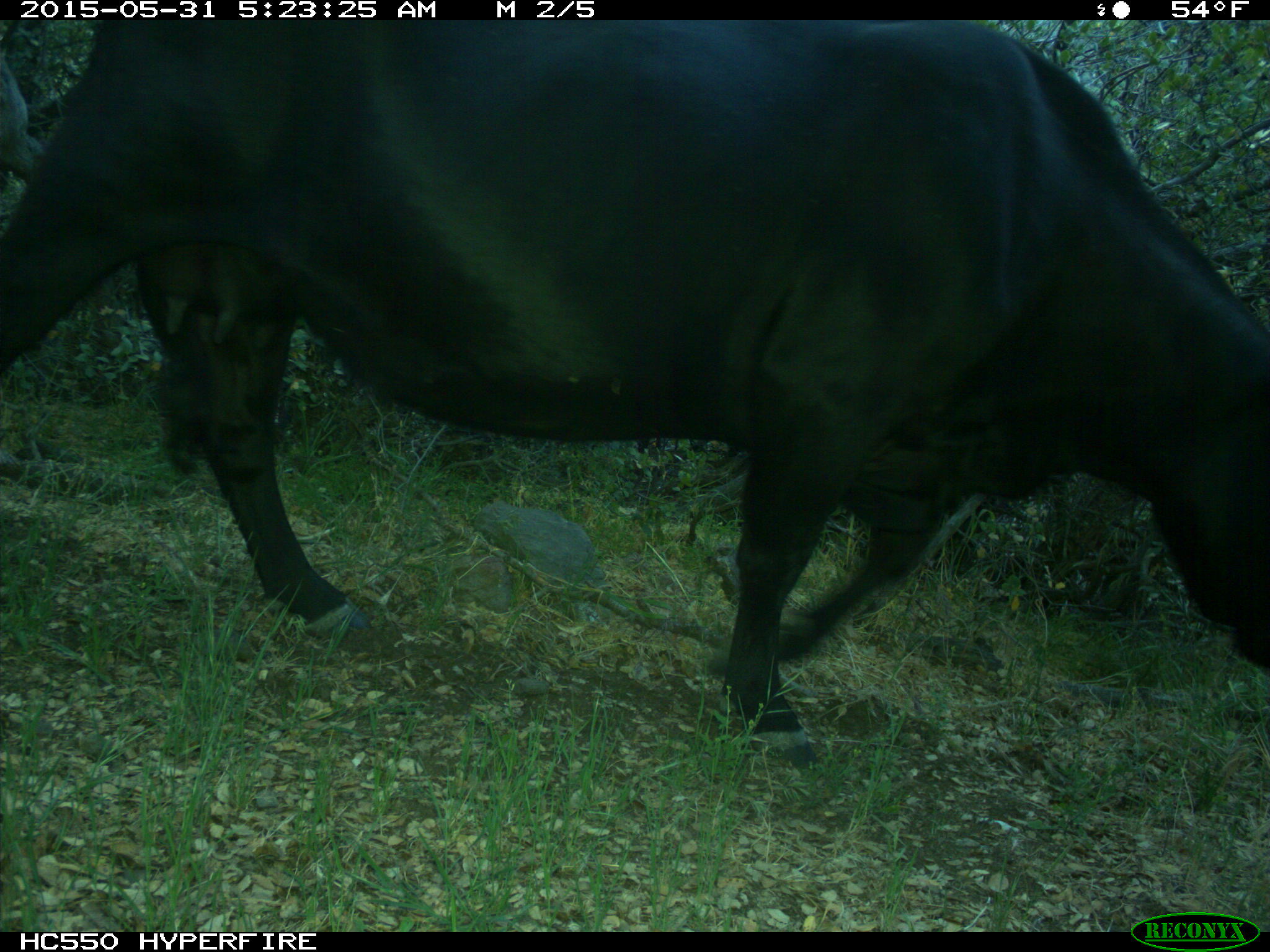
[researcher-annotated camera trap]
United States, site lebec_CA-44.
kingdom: Animalia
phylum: Chordata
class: Mammalia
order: Artiodactyla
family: Bovidae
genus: Bos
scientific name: Bos taurus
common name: domestic cow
Bos taurus (domestic cow).